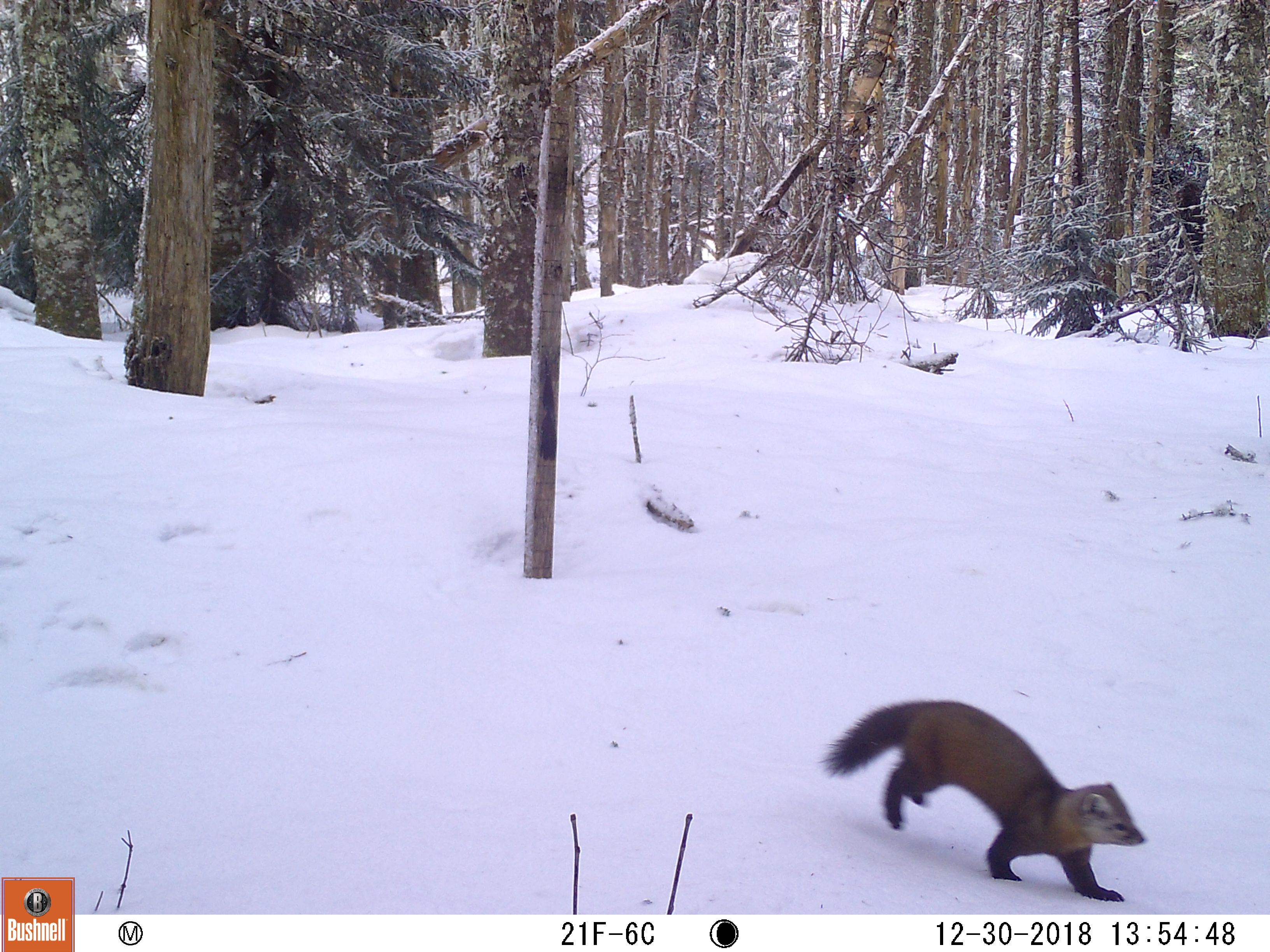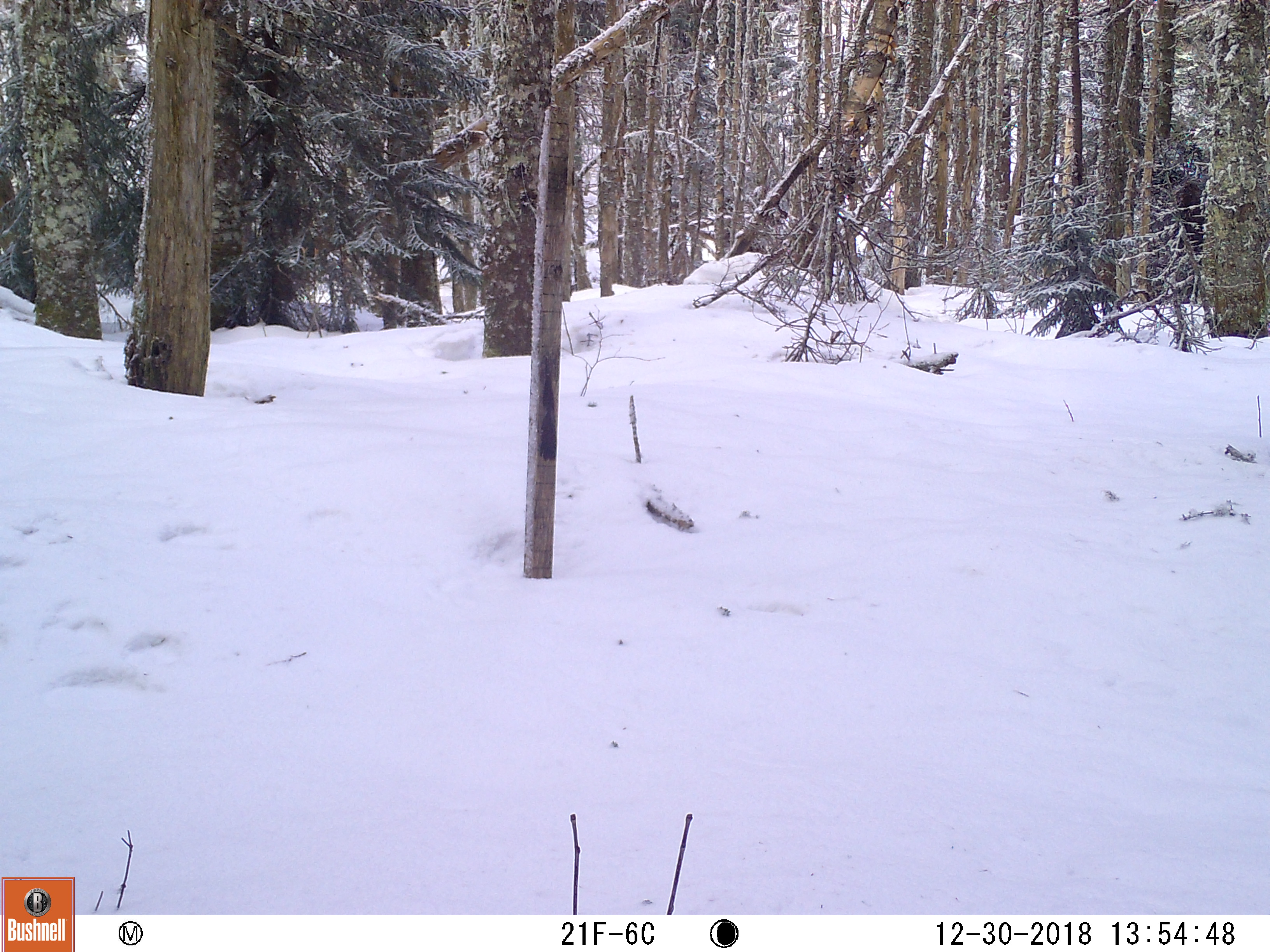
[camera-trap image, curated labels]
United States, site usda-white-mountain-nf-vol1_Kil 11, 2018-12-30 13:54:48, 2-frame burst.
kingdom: Animalia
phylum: Chordata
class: Mammalia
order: Carnivora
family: Mustelidae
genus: Martes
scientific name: Martes americana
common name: american marten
American marten (Martes americana).